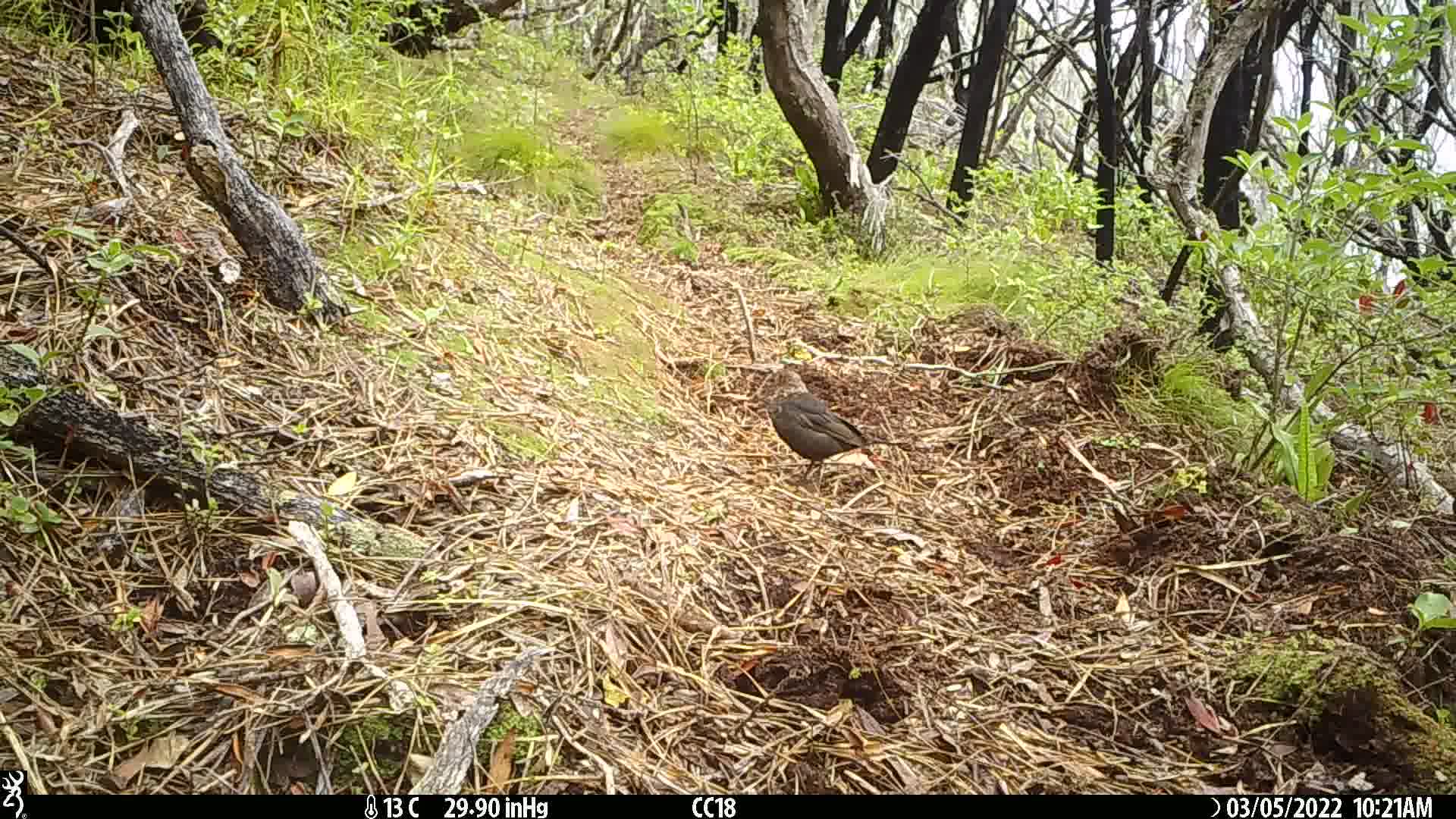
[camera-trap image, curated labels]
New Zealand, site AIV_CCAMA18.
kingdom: Animalia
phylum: Chordata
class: Aves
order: Passeriformes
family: Turdidae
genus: Turdus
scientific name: Turdus merula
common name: eurasian blackbird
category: blackbird